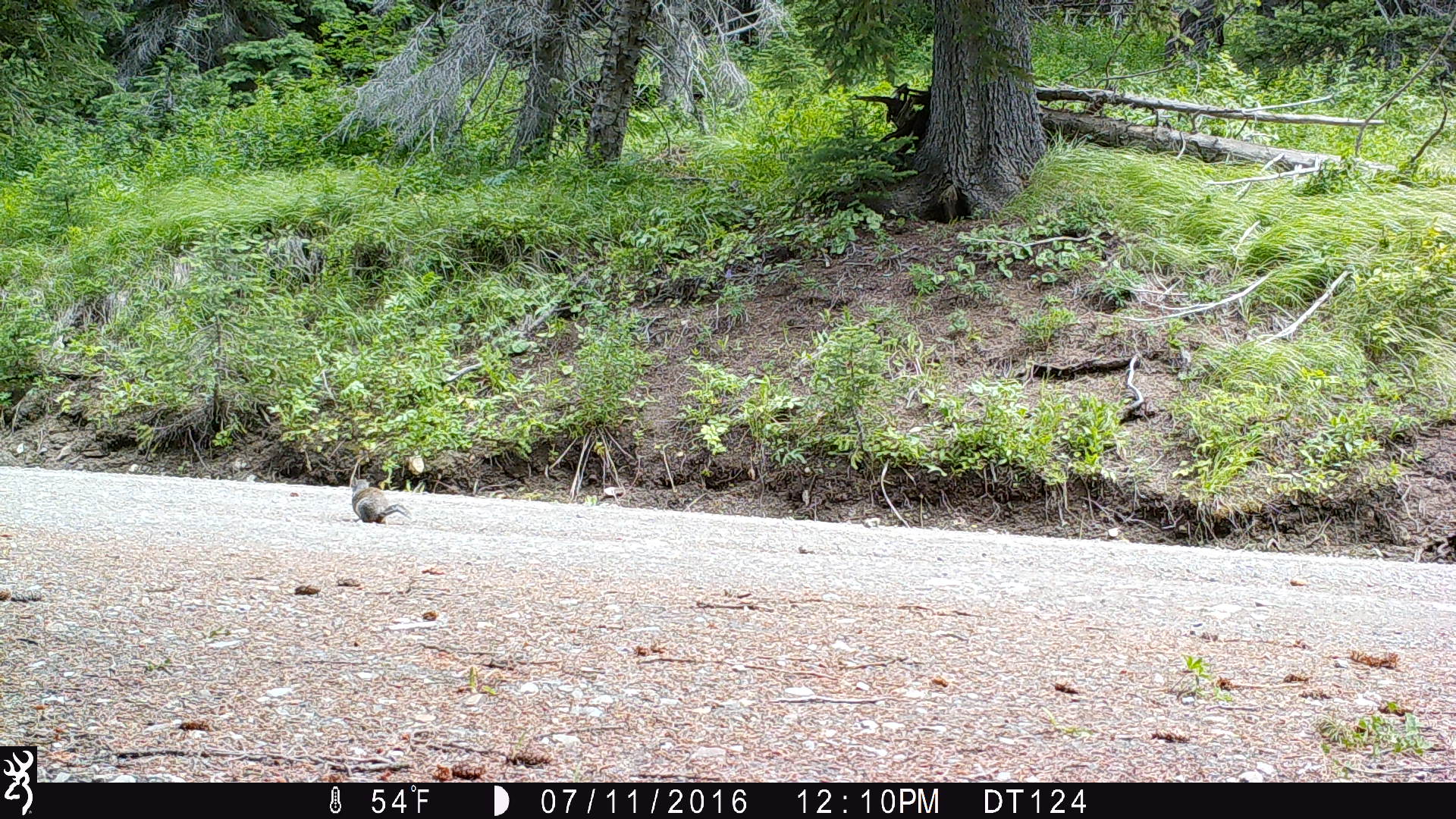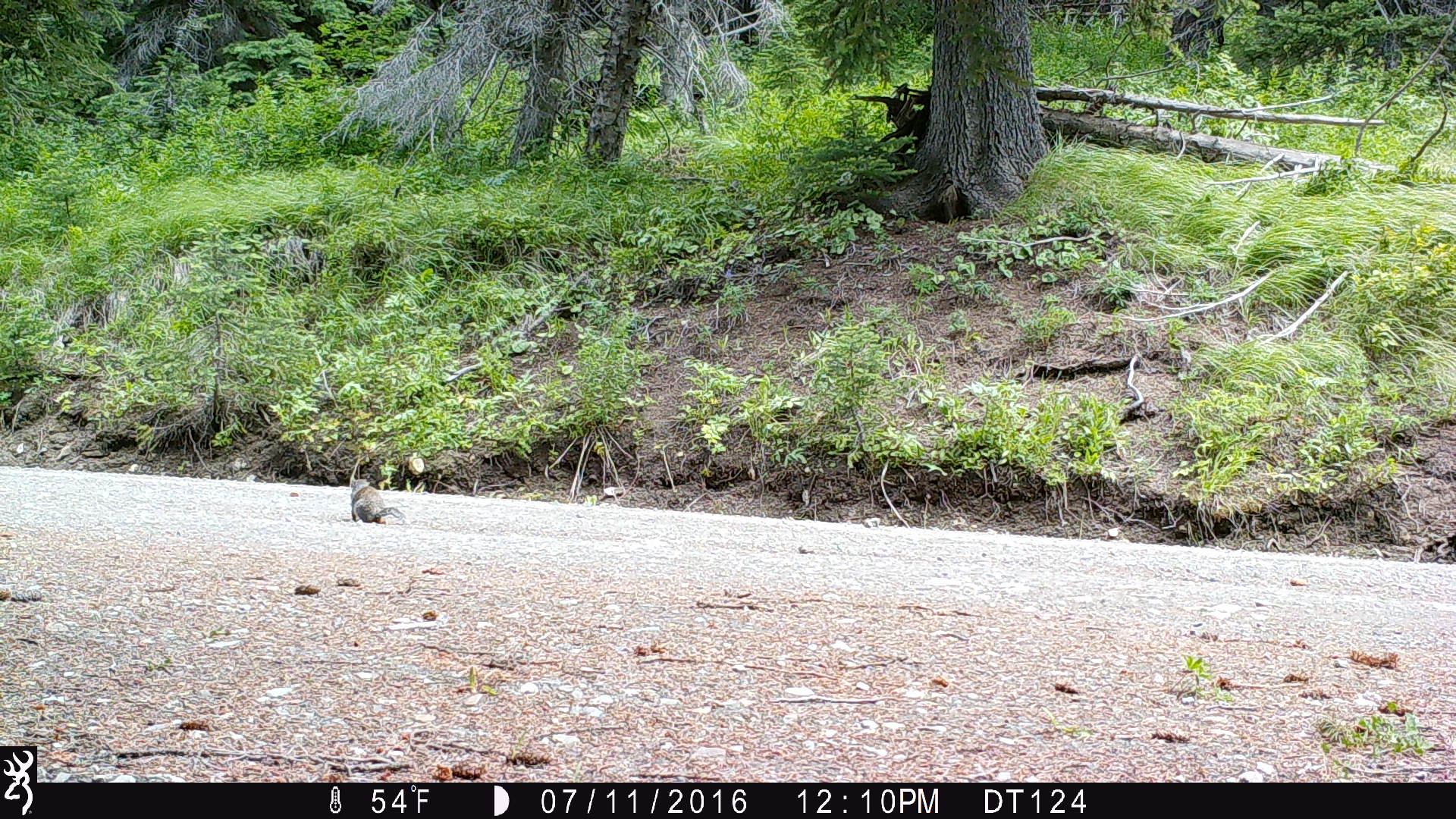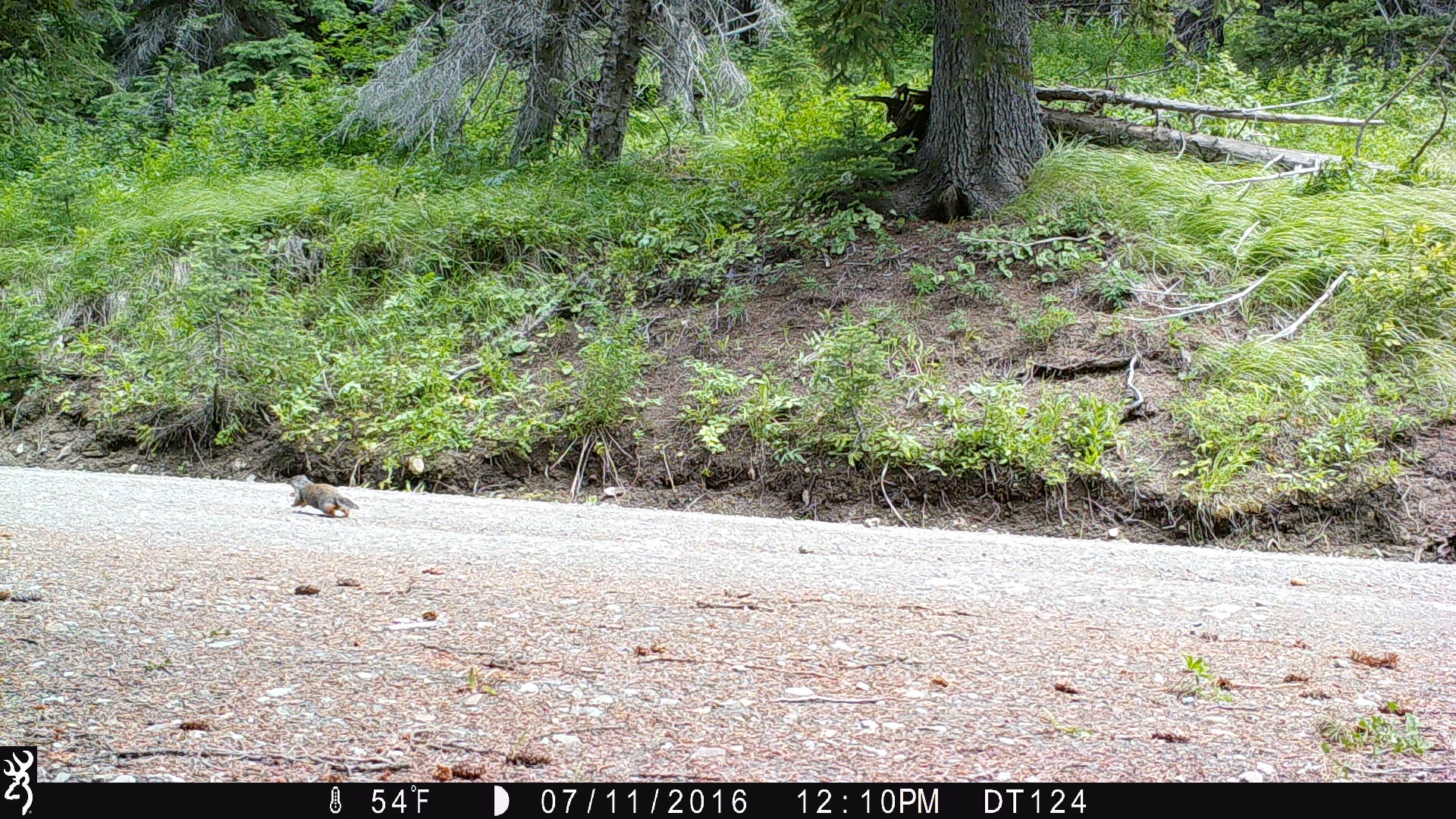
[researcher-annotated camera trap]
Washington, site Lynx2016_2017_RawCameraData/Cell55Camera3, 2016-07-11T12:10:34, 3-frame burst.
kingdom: Animalia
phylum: Chordata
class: Mammalia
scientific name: Mammalia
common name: small mammal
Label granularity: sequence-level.